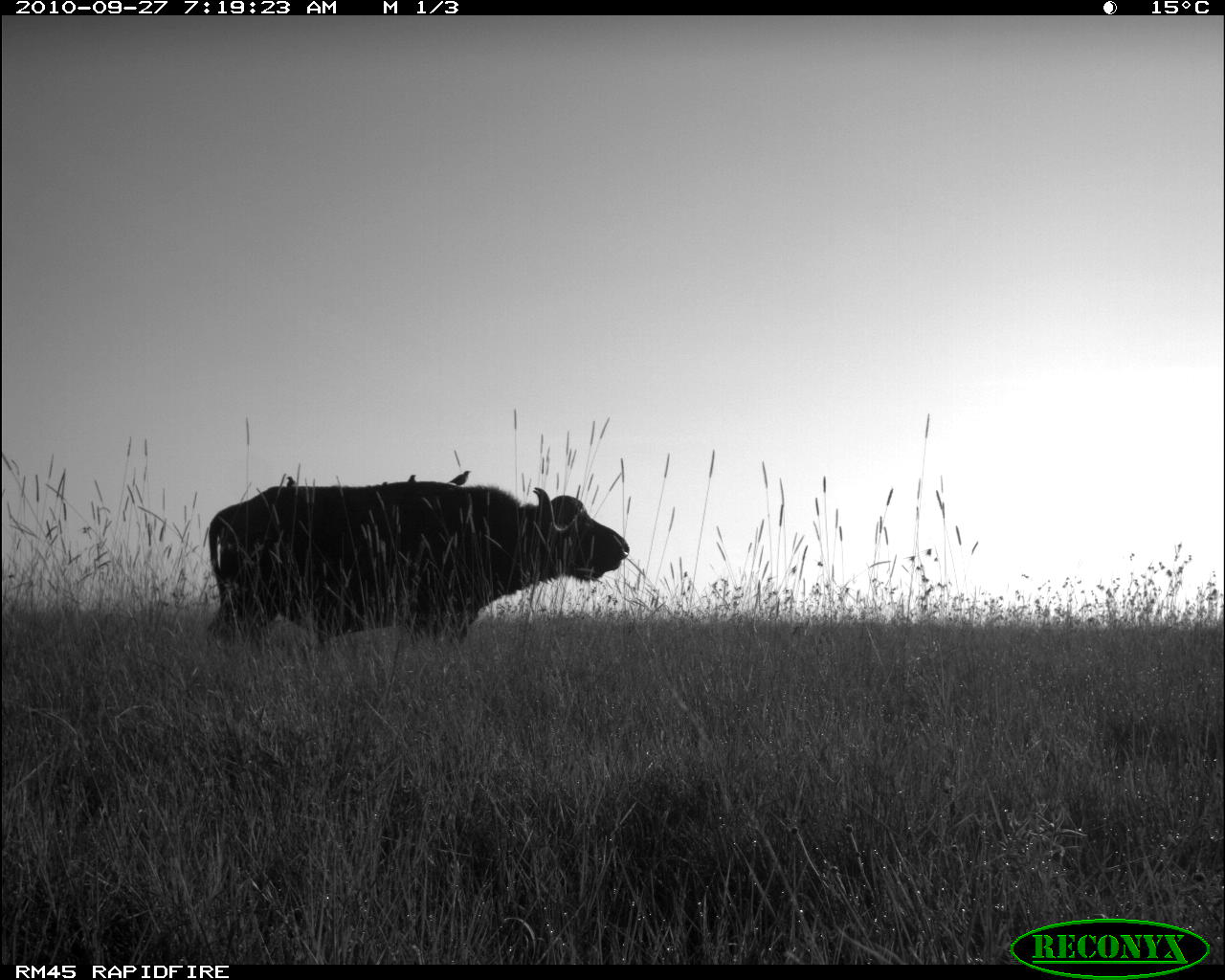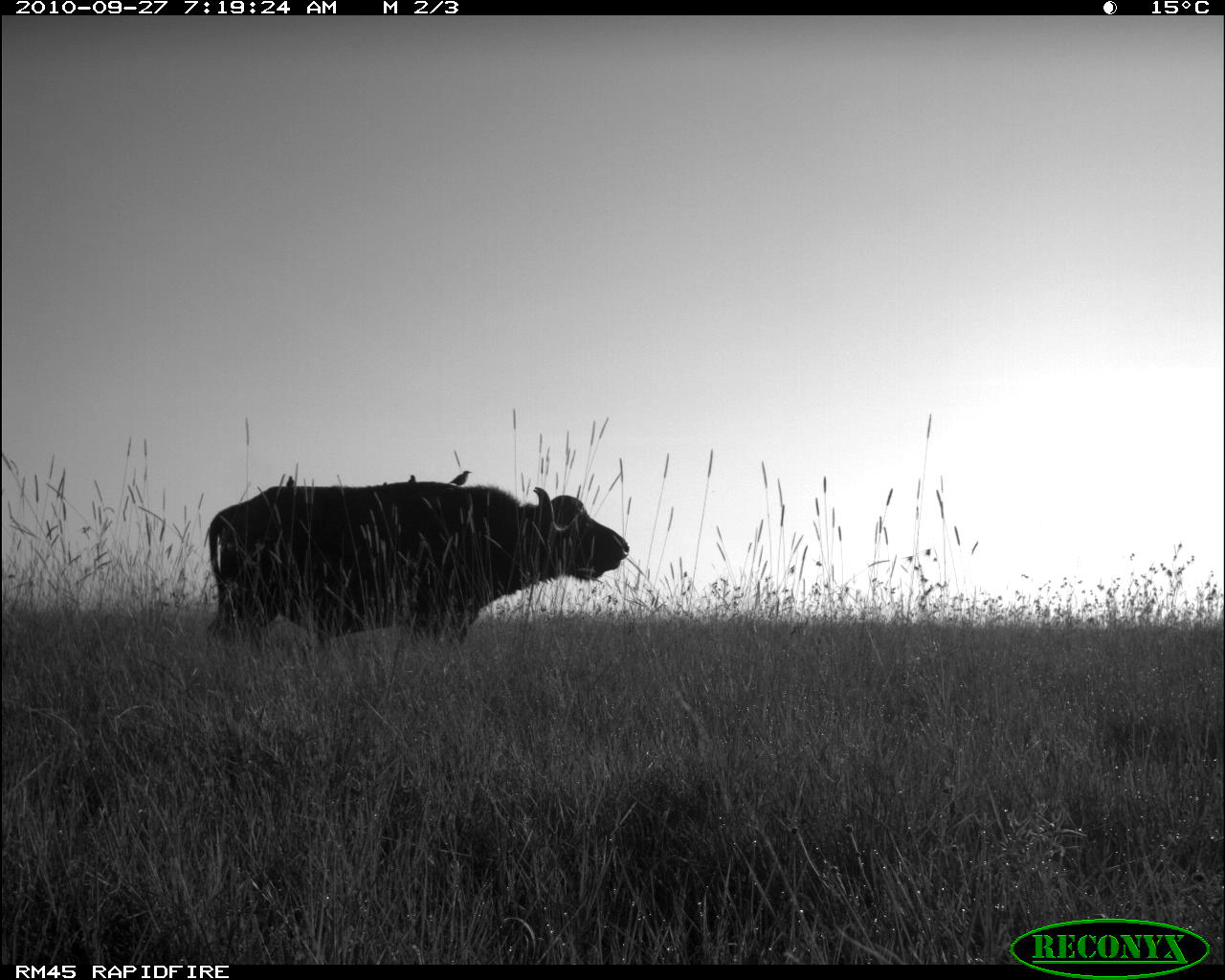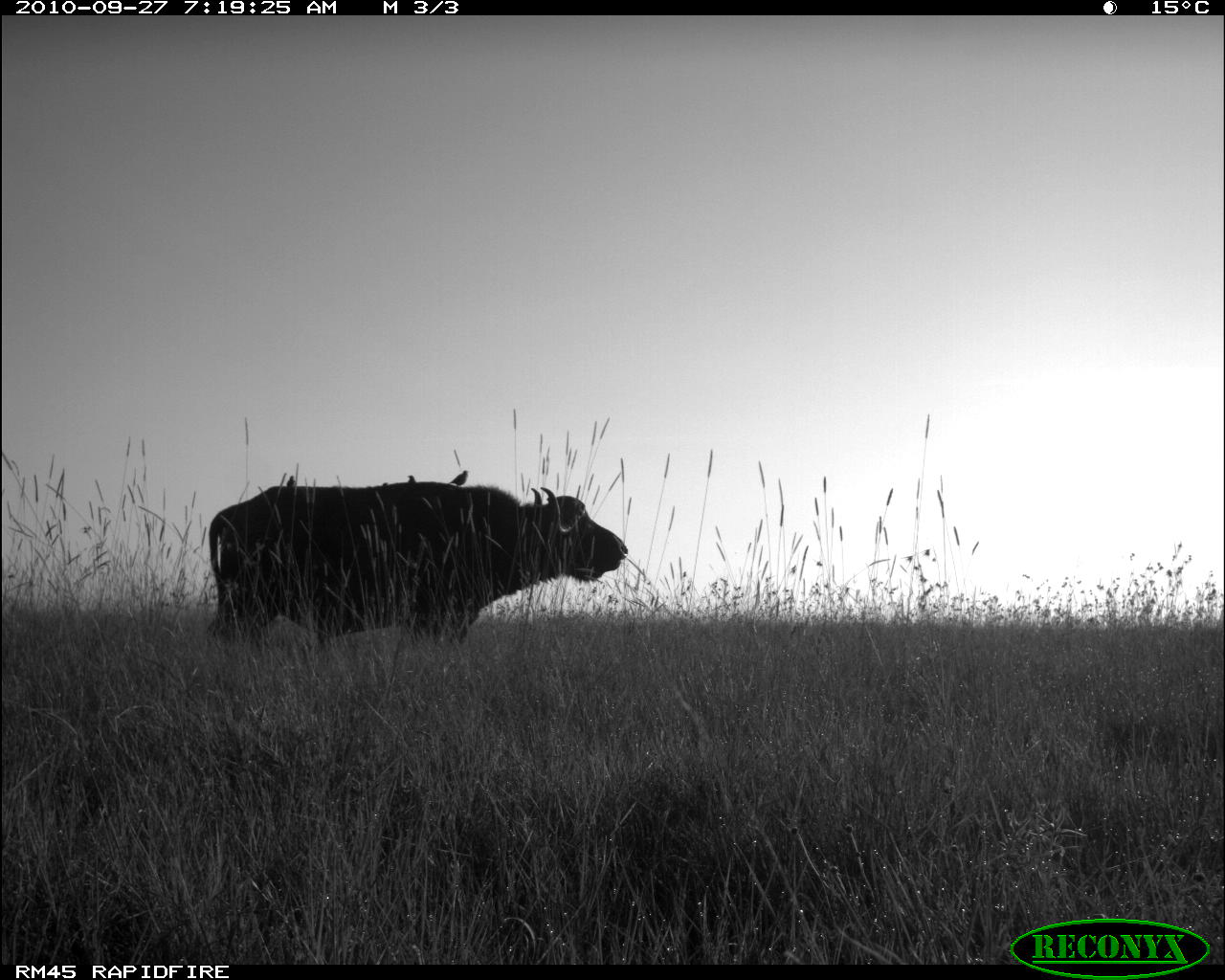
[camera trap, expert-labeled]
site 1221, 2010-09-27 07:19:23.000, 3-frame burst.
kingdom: Animalia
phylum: Chordata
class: Mammalia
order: Artiodactyla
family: Bovidae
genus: Syncerus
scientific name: Syncerus caffer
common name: african buffalo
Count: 1.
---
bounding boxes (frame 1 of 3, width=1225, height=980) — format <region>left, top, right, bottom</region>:
syncerus caffer: <region>204, 482, 628, 653</region>; <region>450, 470, 472, 485</region>; <region>285, 476, 296, 487</region>; <region>407, 474, 417, 483</region>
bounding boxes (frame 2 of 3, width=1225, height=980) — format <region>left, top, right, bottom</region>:
syncerus caffer: <region>208, 478, 630, 652</region>; <region>449, 471, 473, 486</region>; <region>286, 476, 295, 486</region>; <region>407, 475, 416, 482</region>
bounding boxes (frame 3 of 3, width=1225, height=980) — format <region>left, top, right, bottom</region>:
syncerus caffer: <region>207, 482, 628, 648</region>; <region>450, 469, 469, 488</region>; <region>285, 476, 293, 486</region>; <region>407, 474, 415, 482</region>